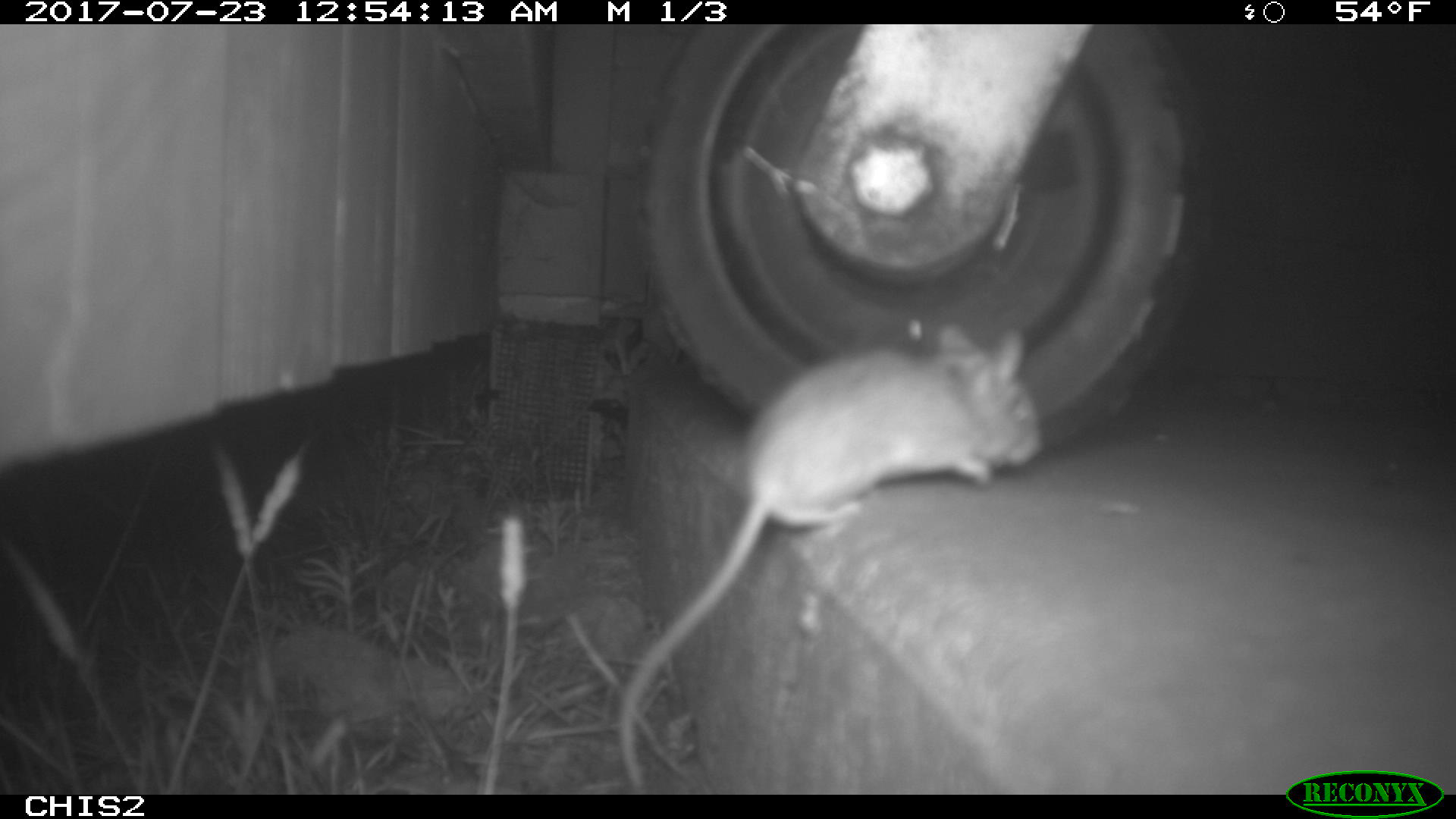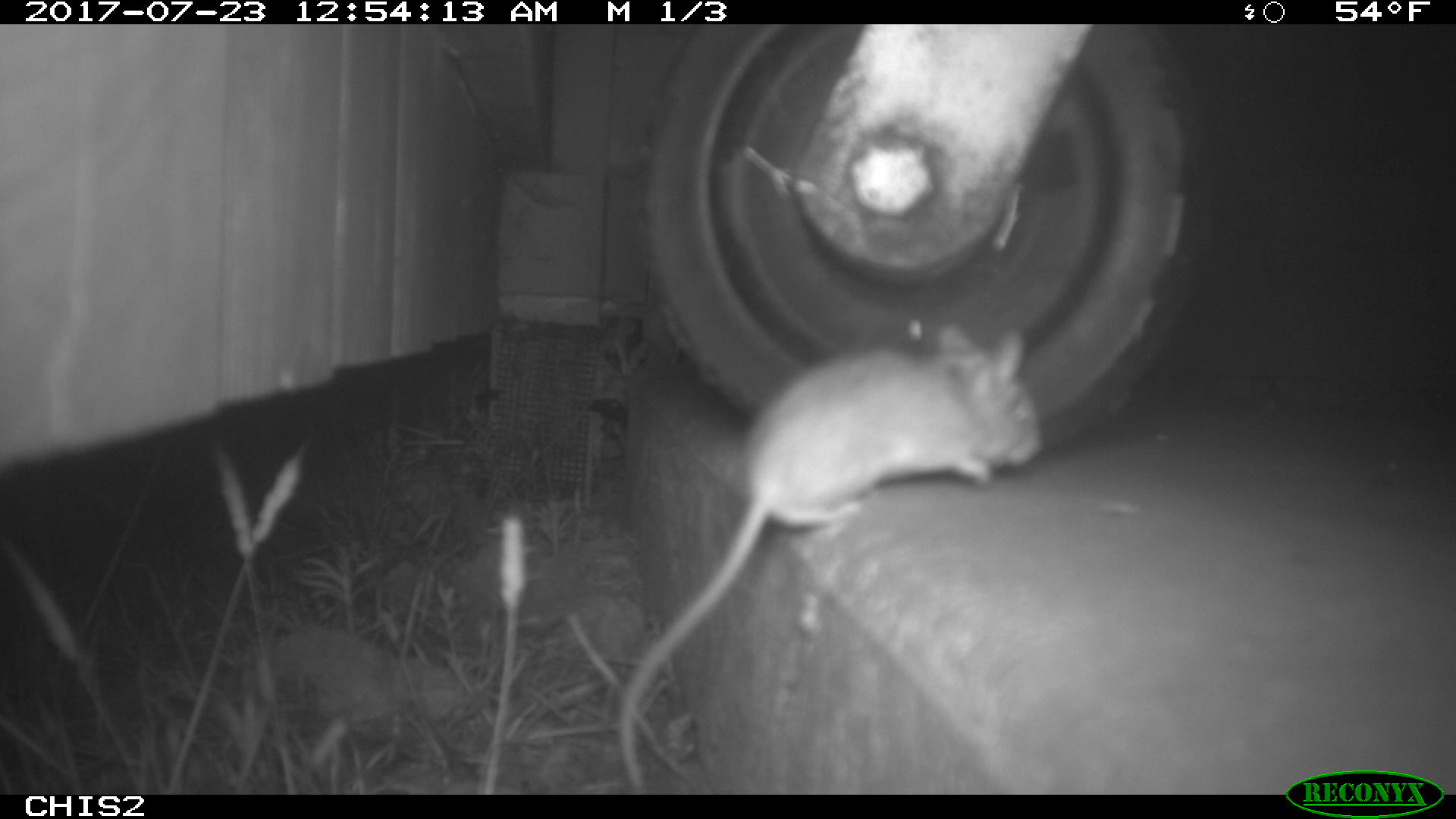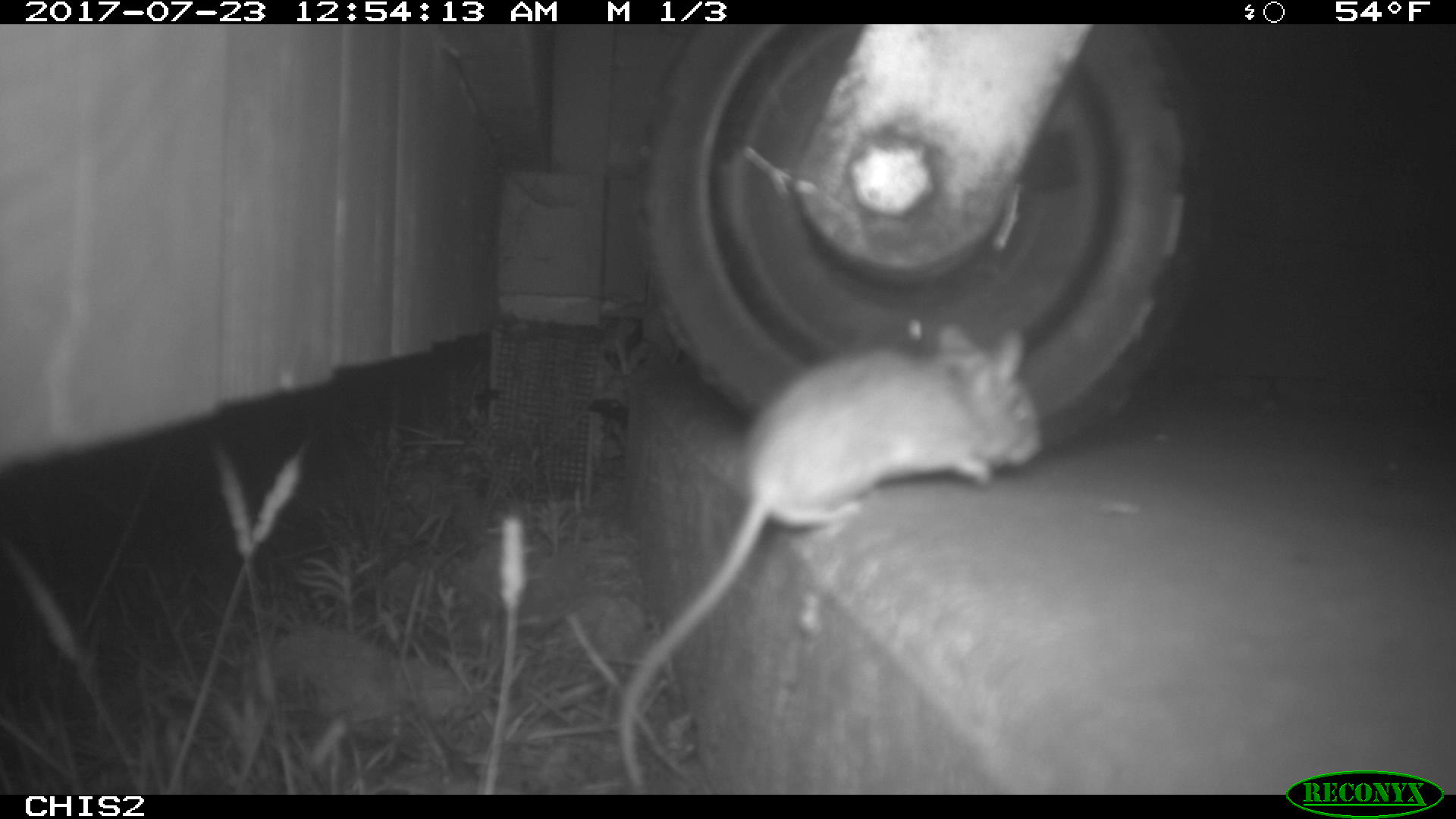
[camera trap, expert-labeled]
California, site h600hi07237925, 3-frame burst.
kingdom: Animalia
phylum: Chordata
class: Mammalia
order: Rodentia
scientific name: Rodentia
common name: rodent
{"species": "rodent (Rodentia)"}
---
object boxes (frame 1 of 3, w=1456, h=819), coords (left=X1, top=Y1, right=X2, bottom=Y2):
rodent: (left=617, top=321, right=1046, bottom=795)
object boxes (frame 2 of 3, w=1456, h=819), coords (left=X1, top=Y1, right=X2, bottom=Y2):
rodent: (left=617, top=324, right=1043, bottom=790)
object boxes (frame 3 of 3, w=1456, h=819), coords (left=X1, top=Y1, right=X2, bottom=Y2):
rodent: (left=616, top=321, right=1042, bottom=793)